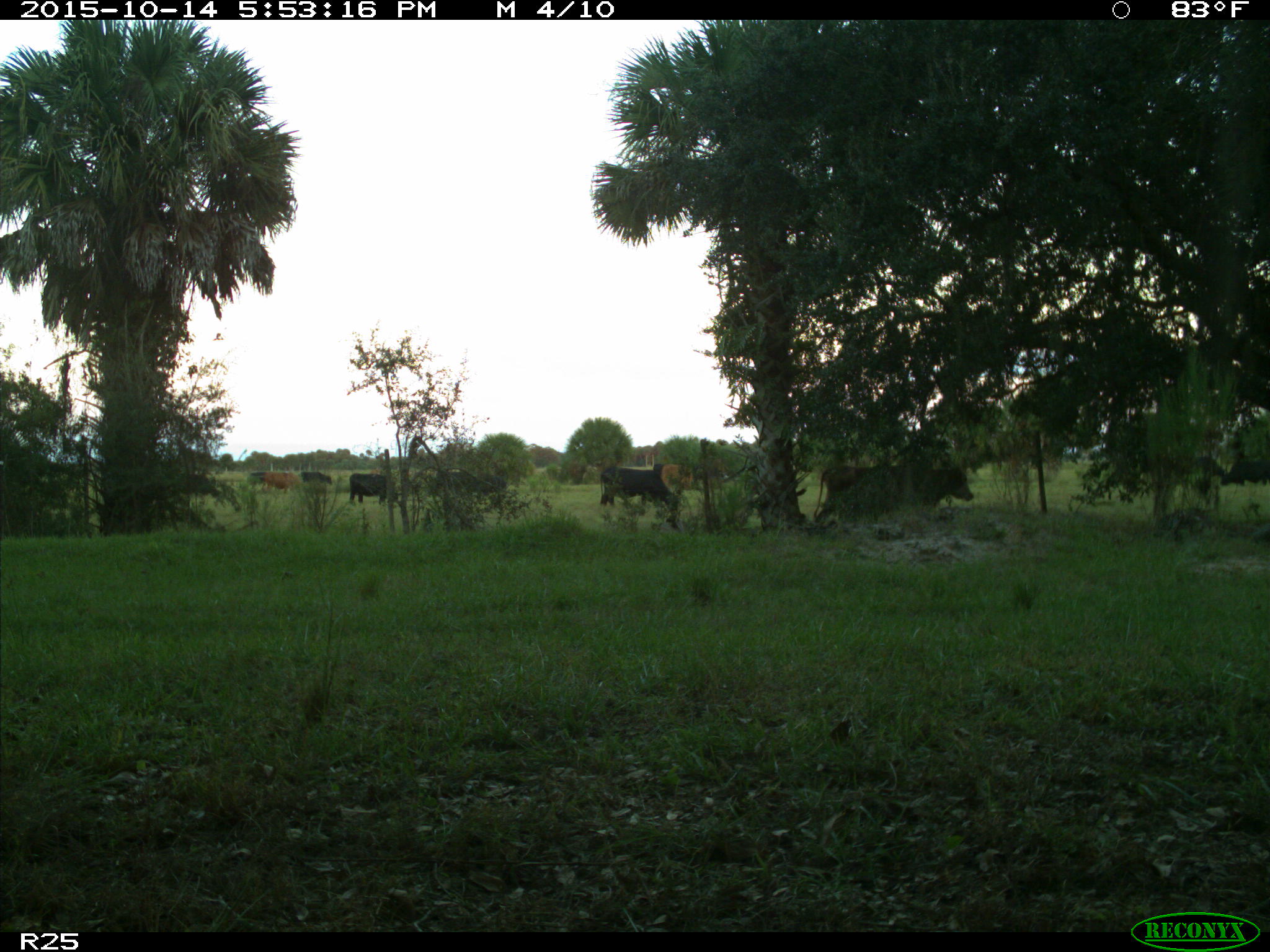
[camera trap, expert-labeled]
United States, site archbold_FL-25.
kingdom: Animalia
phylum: Chordata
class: Mammalia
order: Artiodactyla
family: Bovidae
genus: Bos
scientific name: Bos taurus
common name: domestic cow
Bos taurus (domestic cow).